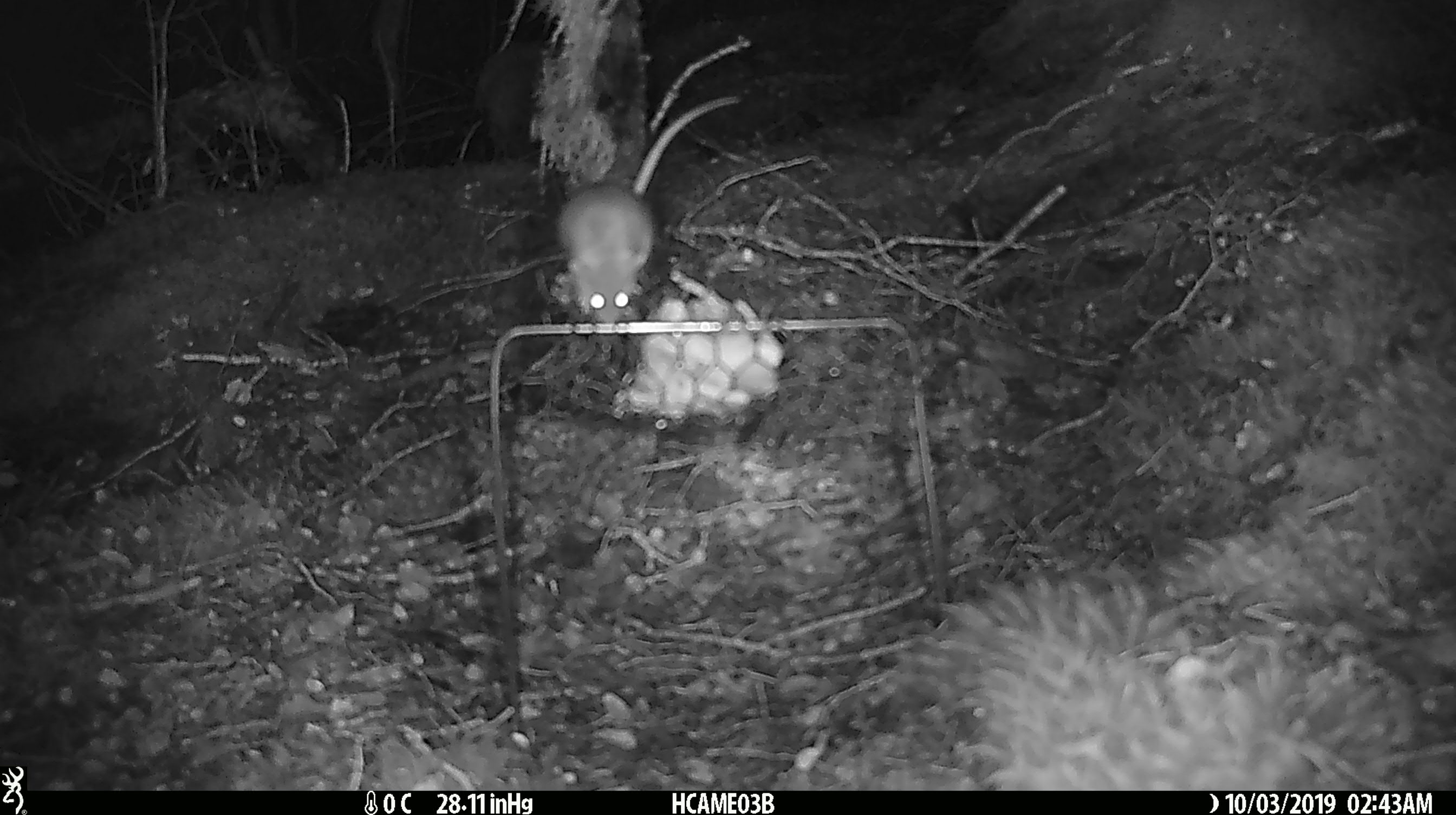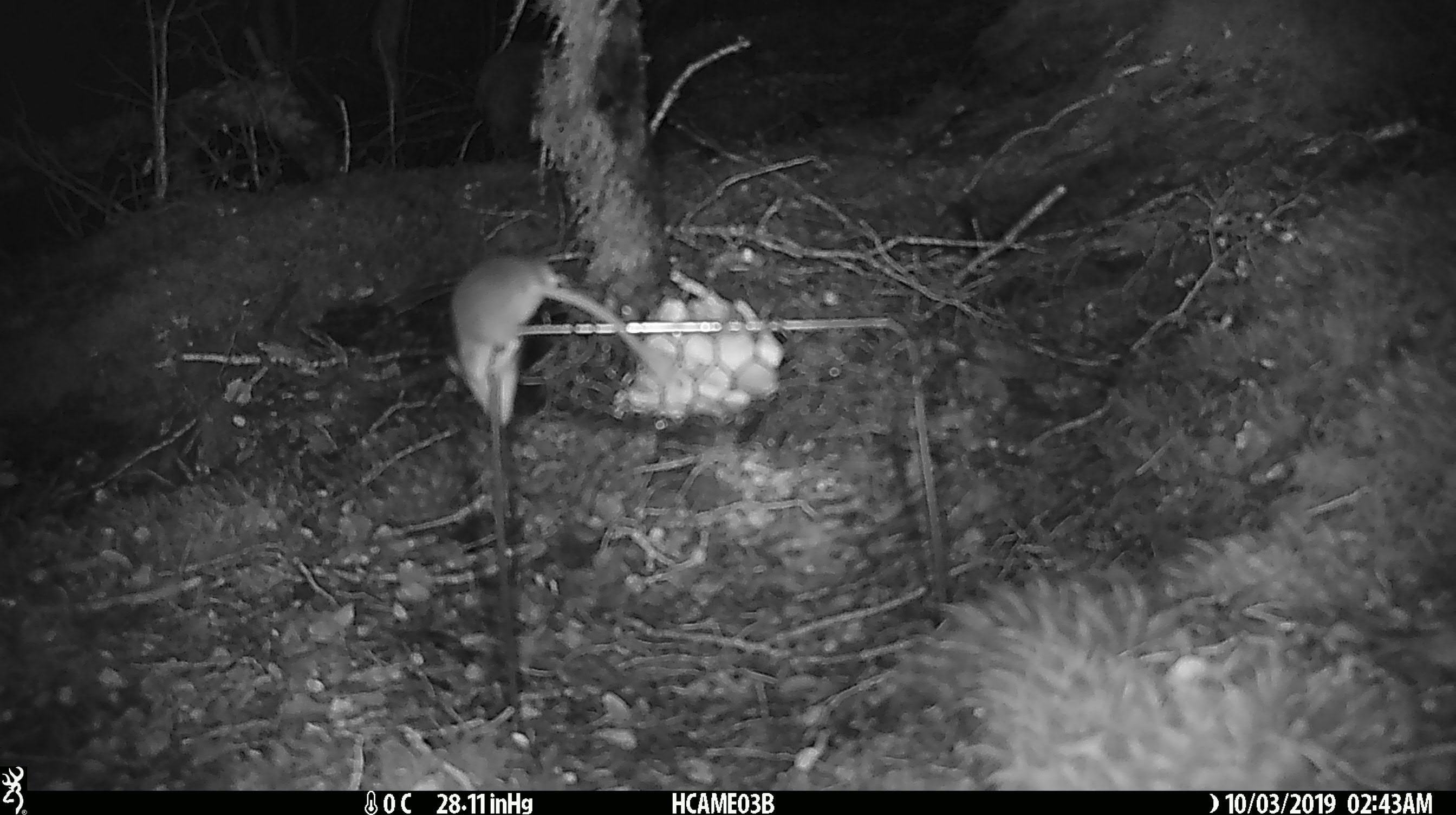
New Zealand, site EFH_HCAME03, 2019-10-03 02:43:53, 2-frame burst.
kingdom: Animalia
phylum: Chordata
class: Mammalia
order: Rodentia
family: Muridae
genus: Mus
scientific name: Mus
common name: mouse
Mouse (Mus).